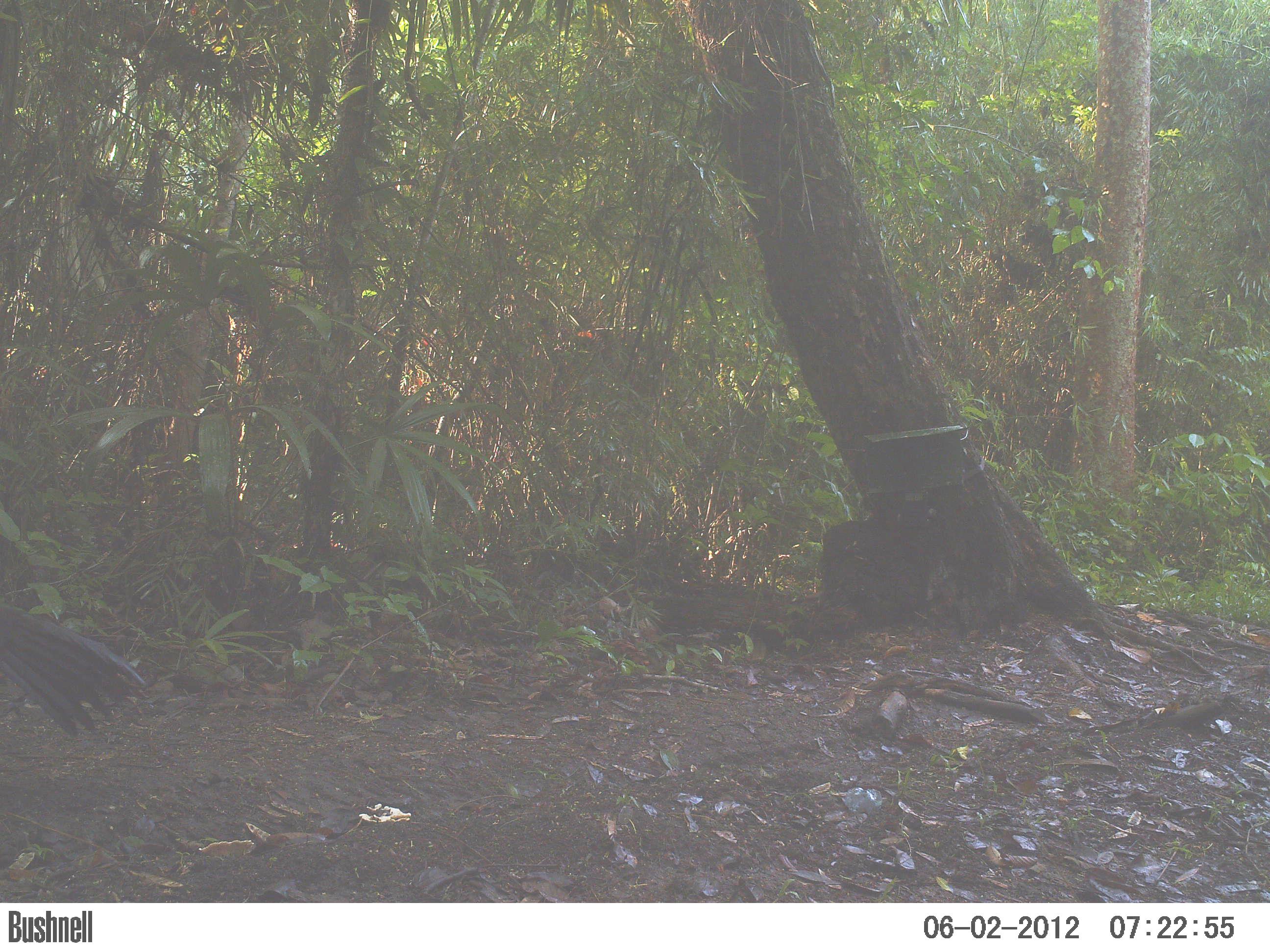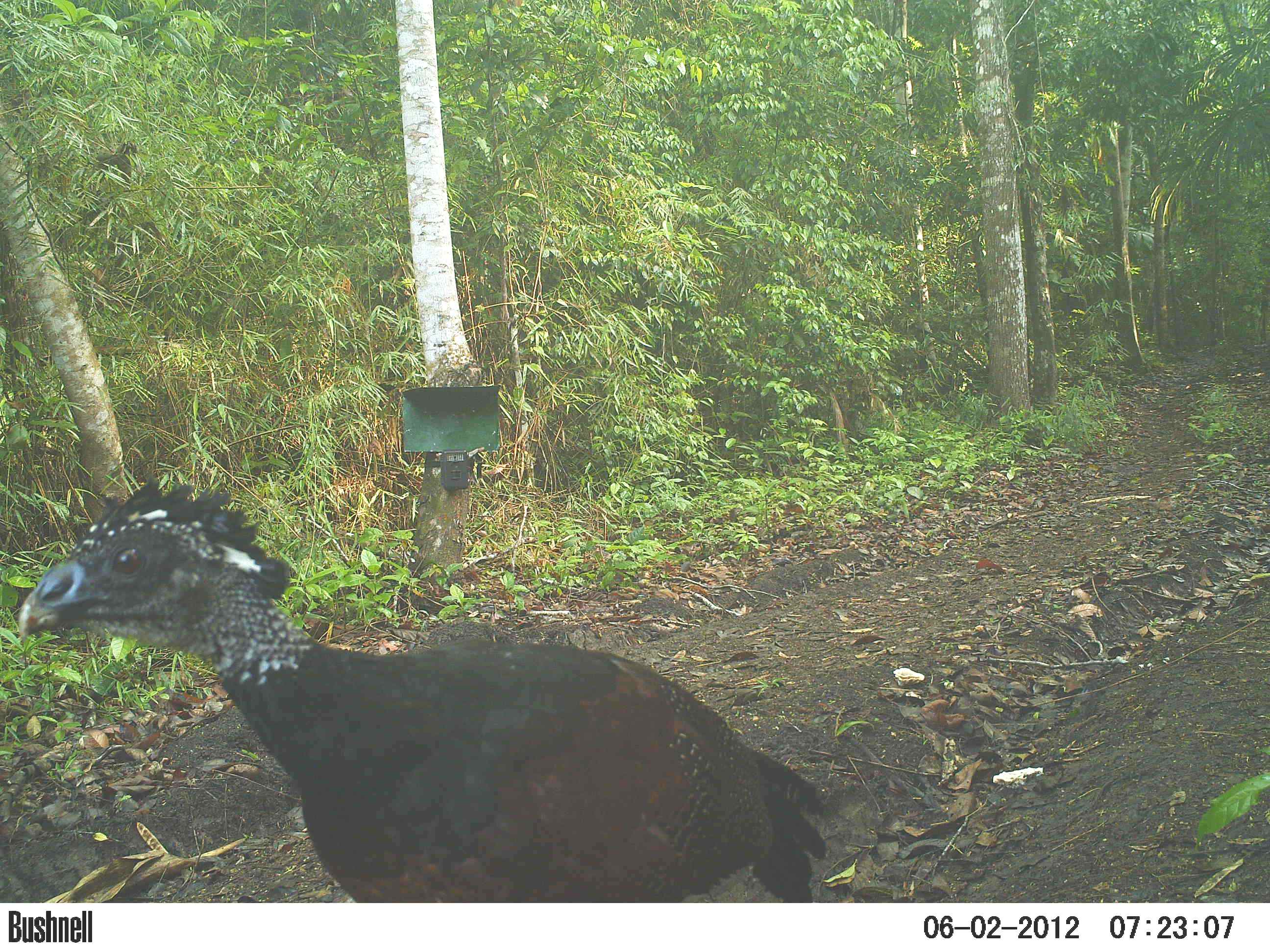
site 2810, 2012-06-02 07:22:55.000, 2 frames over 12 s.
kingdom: Animalia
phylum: Chordata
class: Aves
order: Galliformes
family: Cracidae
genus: Crax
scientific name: Crax rubra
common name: great curassow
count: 1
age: adult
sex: female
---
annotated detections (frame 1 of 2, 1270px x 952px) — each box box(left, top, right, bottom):
crax rubra: box(0, 602, 150, 741)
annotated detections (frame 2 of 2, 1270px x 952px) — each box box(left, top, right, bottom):
crax rubra: box(17, 480, 832, 903)